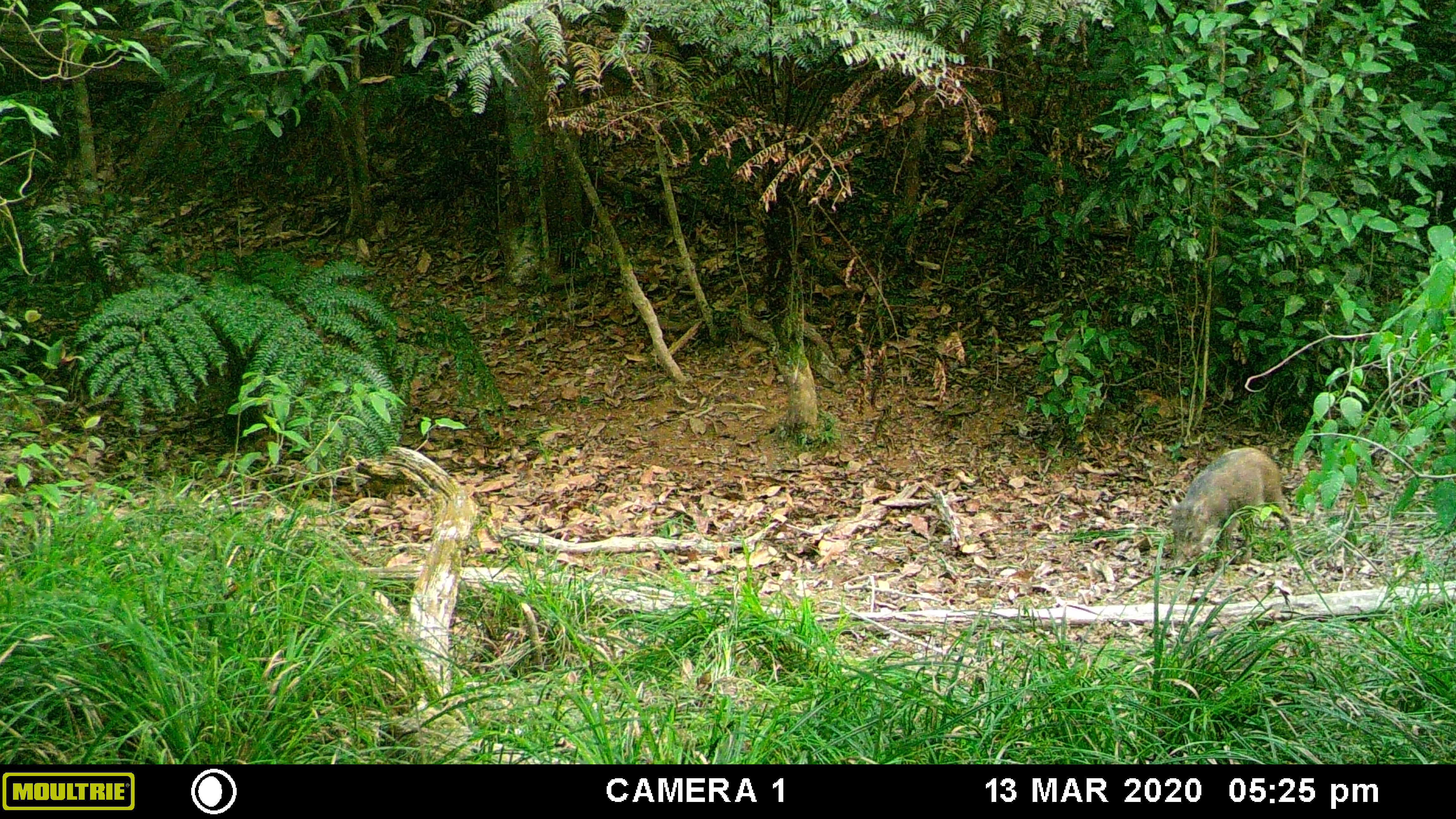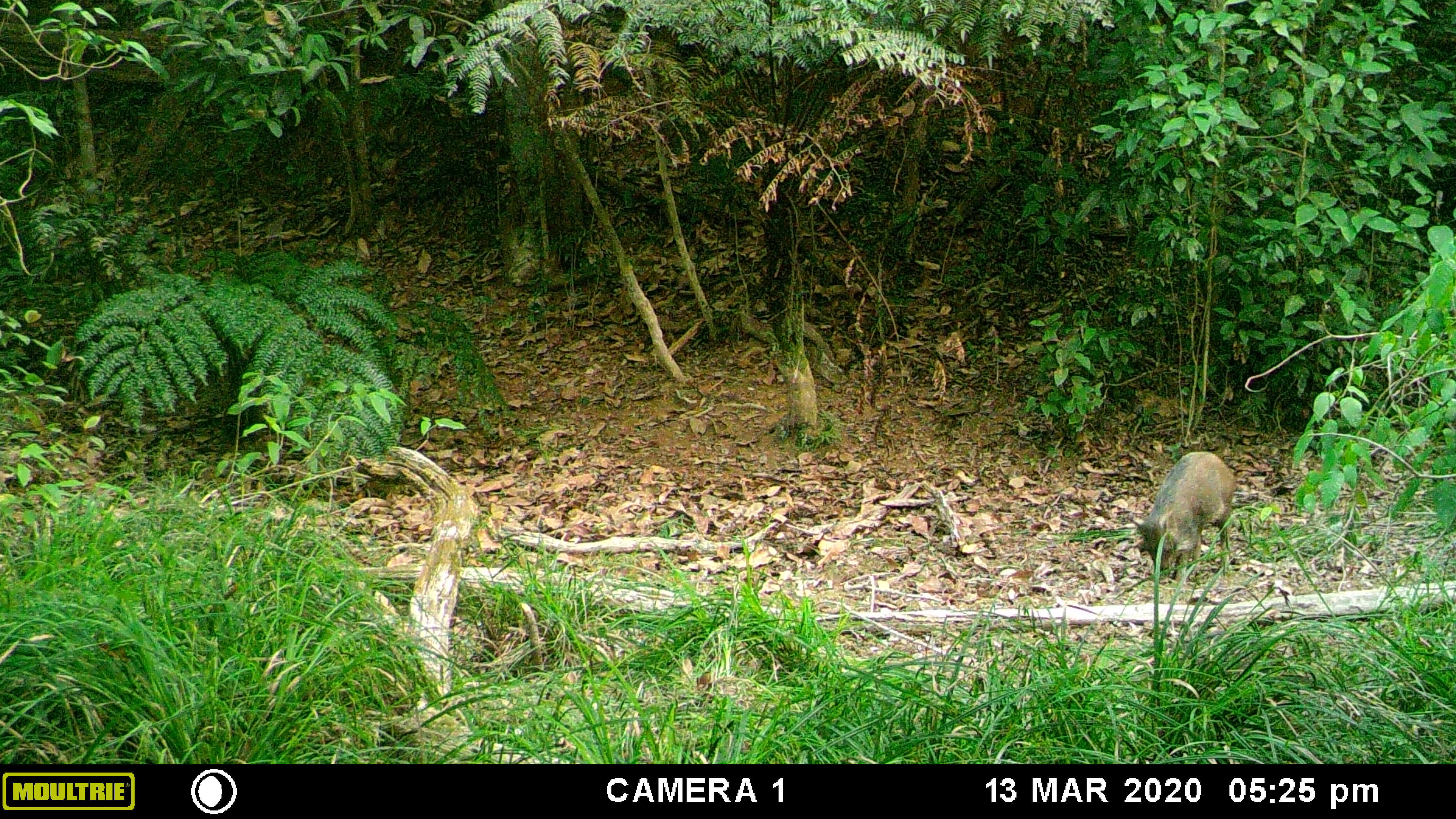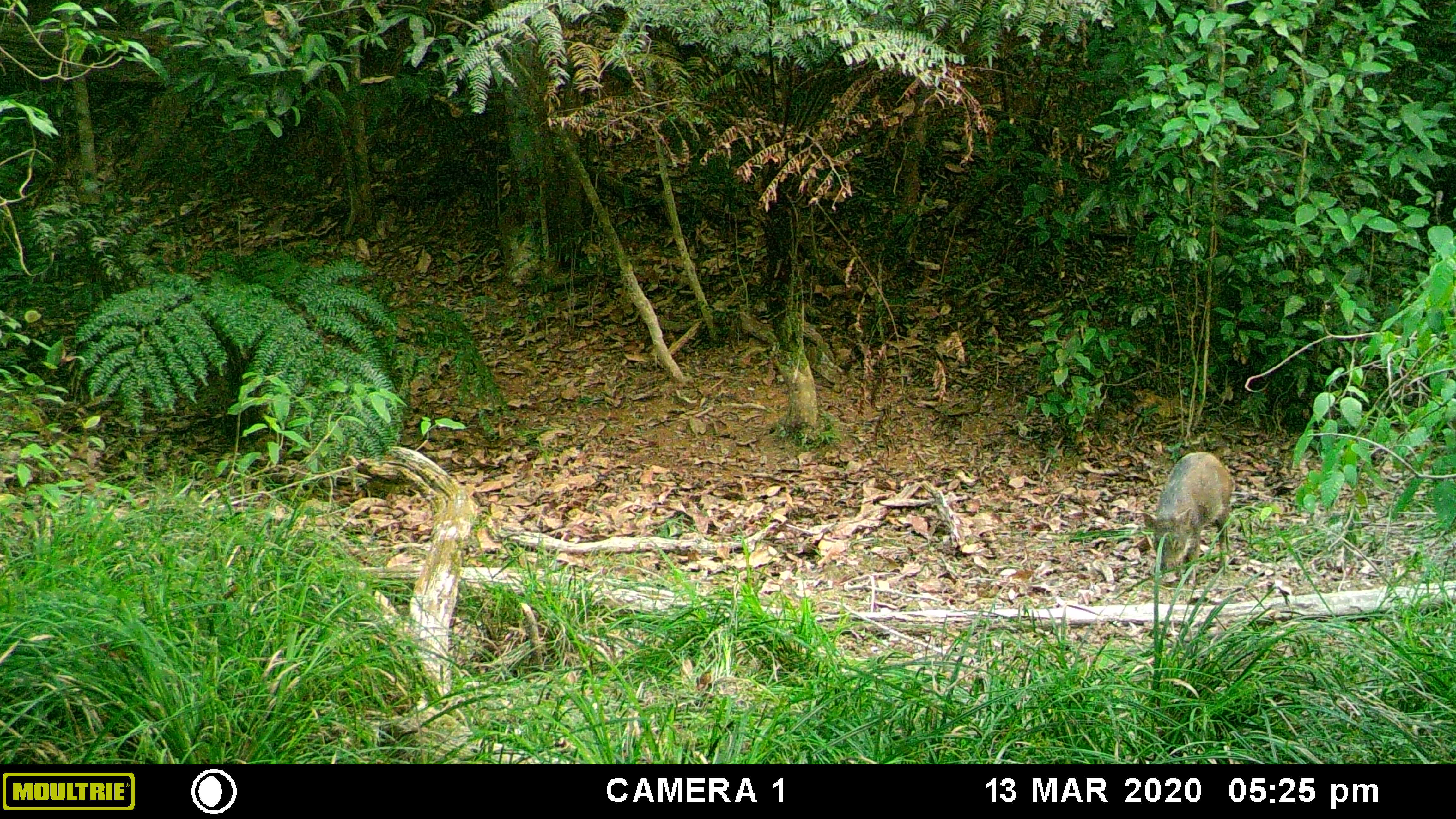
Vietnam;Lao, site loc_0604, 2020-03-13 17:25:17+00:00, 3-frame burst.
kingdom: Animalia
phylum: Chordata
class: Mammalia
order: Artiodactyla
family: Suidae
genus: Sus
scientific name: Sus scrofa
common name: eurasian wild pig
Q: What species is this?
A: Eurasian wild pig (Sus scrofa).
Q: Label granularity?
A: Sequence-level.